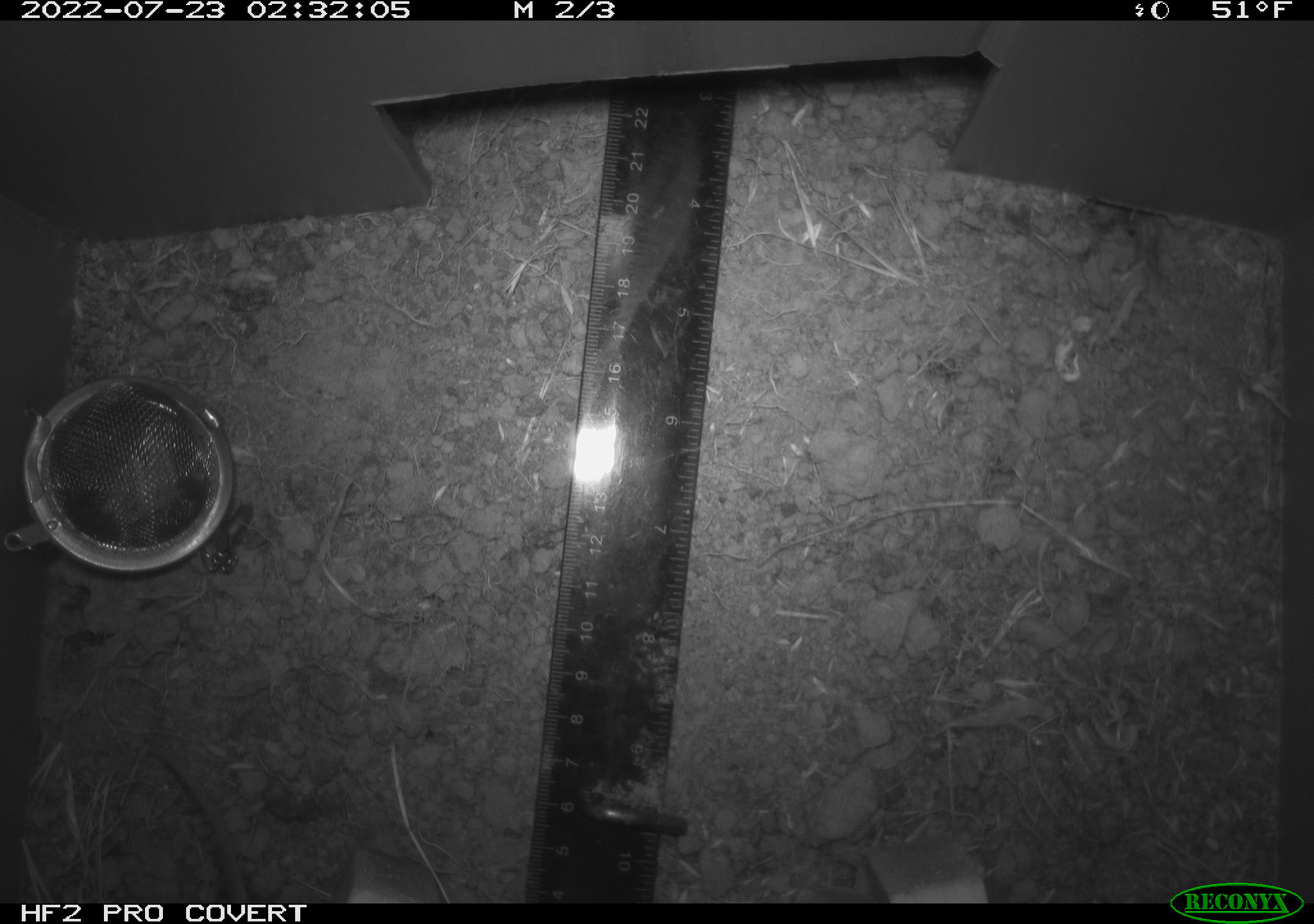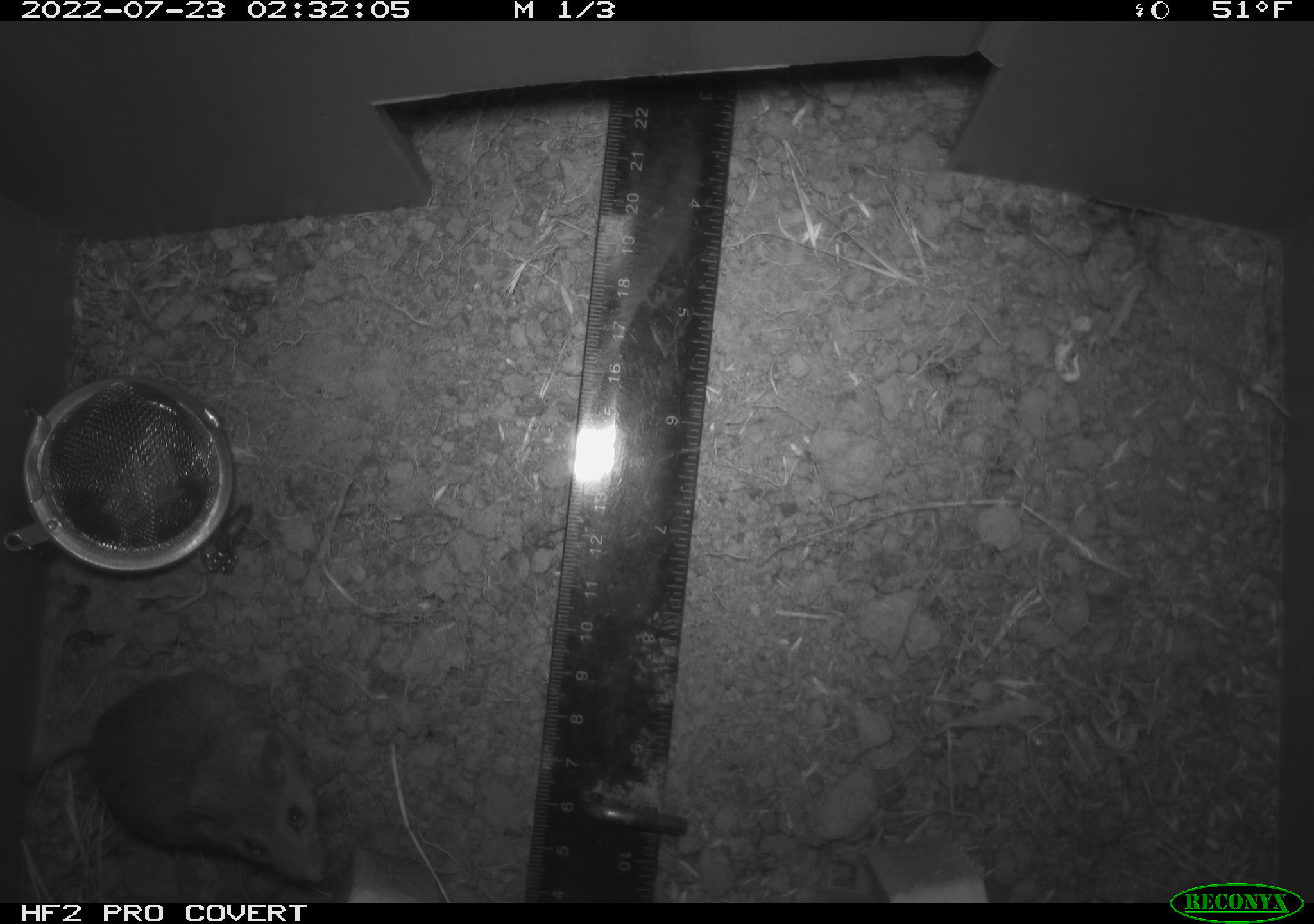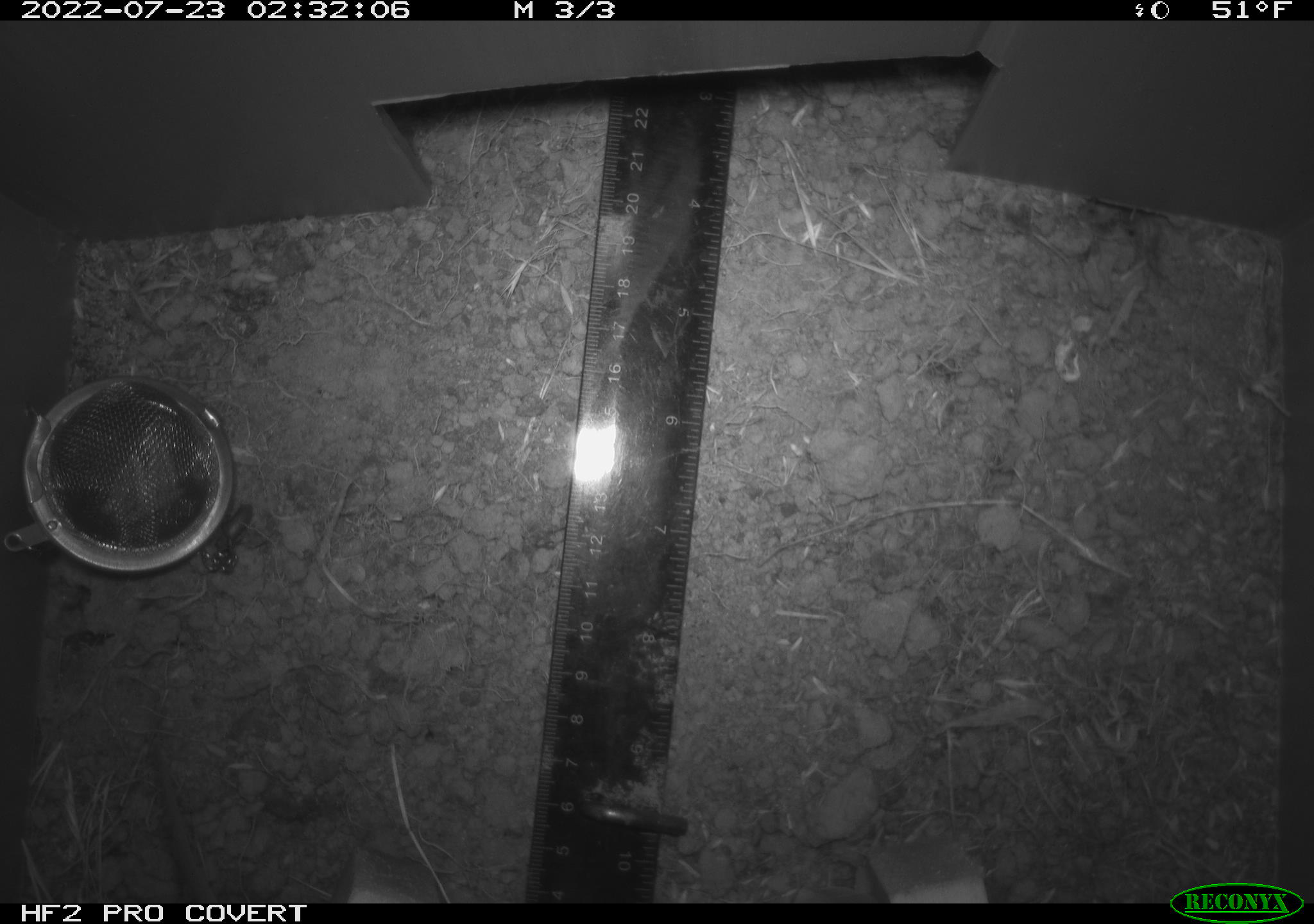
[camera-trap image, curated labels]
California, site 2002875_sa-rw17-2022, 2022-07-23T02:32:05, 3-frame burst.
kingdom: Animalia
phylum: Chordata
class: Mammalia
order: Rodentia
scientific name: Rodentia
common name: mouse species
Mouse species (Rodentia).